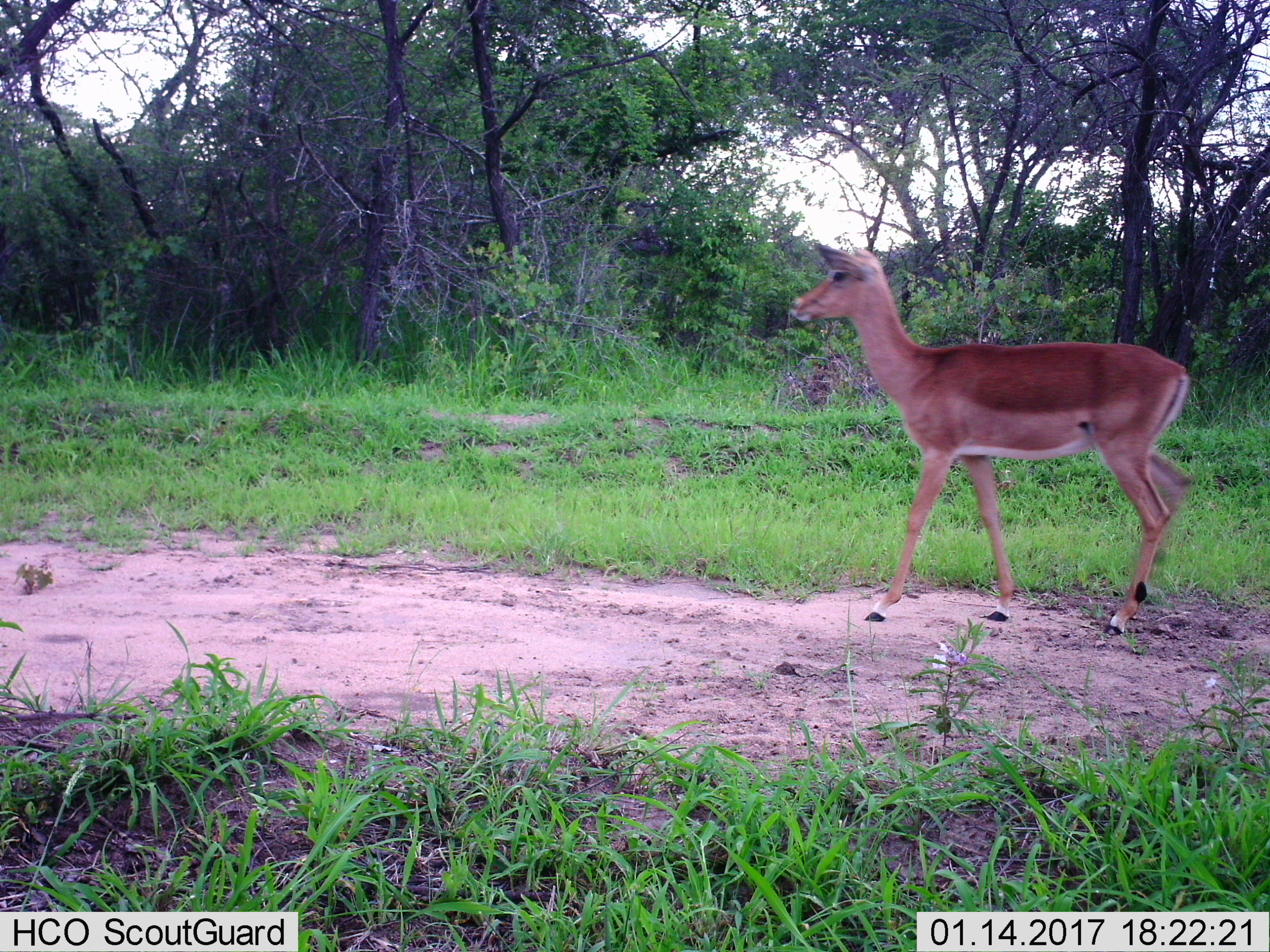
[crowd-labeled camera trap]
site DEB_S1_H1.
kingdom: Animalia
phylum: Chordata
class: Mammalia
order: Artiodactyla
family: Bovidae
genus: Aepyceros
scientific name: Aepyceros melampus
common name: impala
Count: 1.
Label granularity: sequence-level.